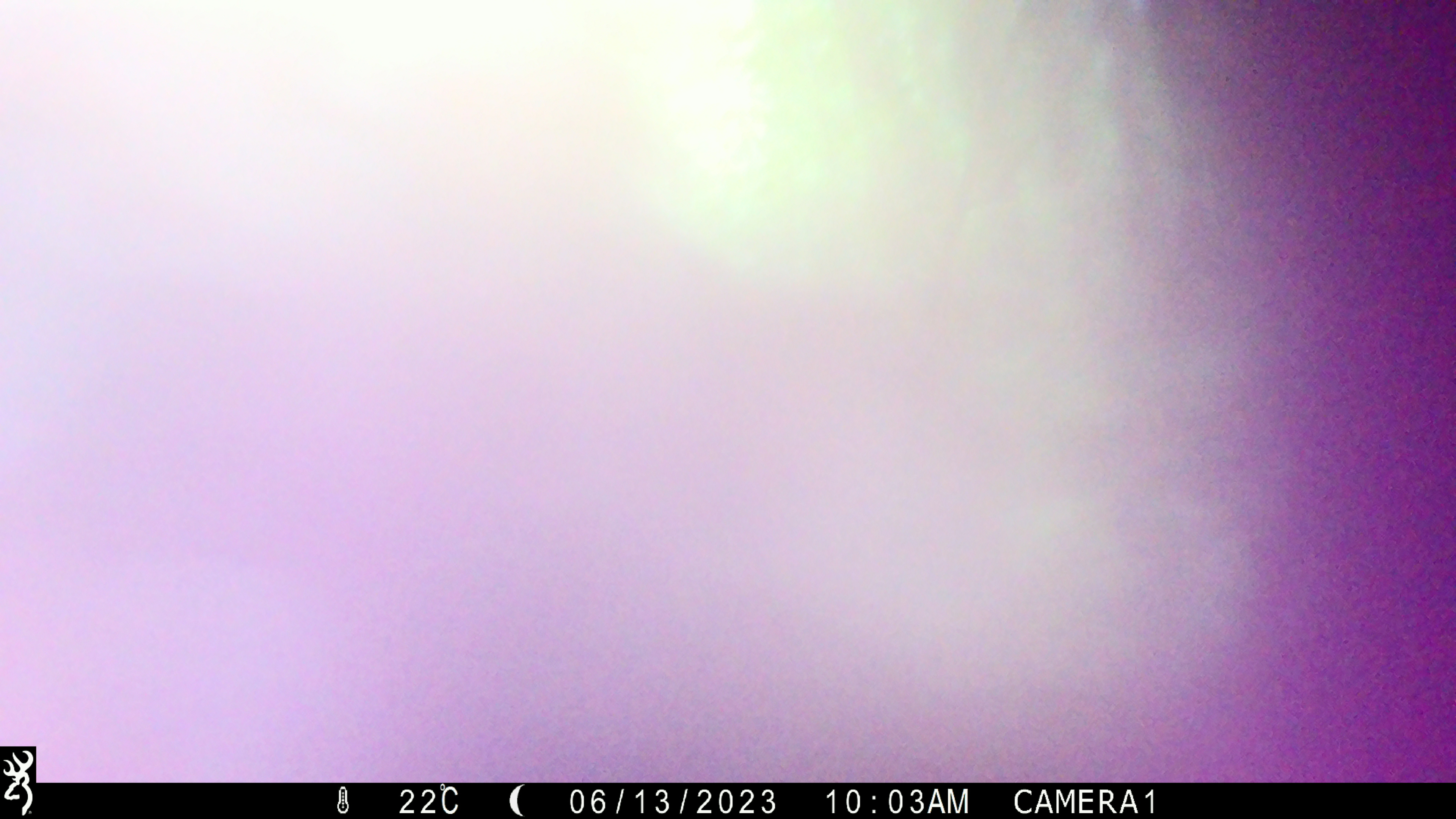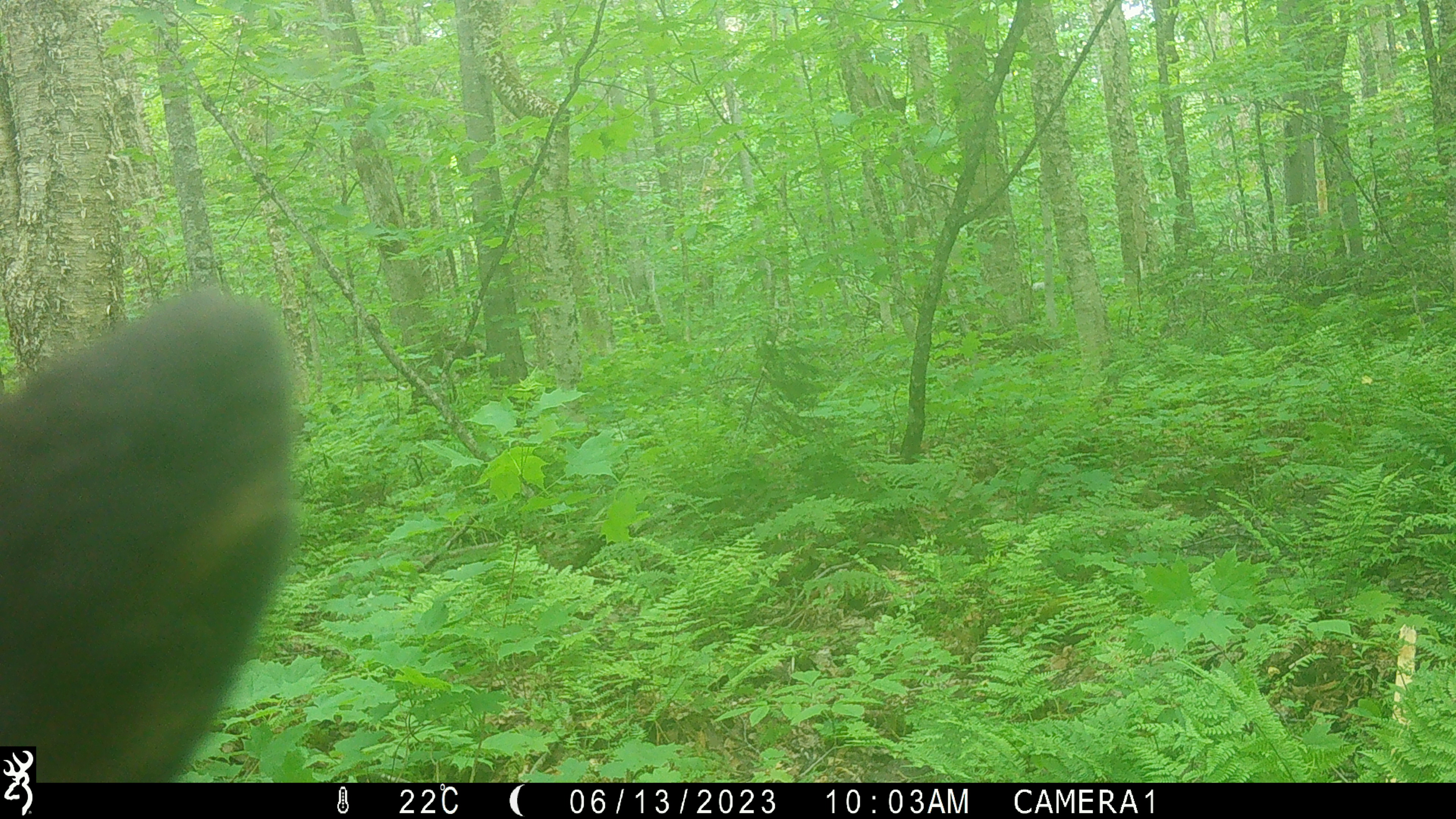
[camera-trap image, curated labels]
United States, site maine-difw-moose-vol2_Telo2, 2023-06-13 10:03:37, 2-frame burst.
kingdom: Animalia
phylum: Chordata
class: Mammalia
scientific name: Mammalia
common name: mammal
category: mammal sp.